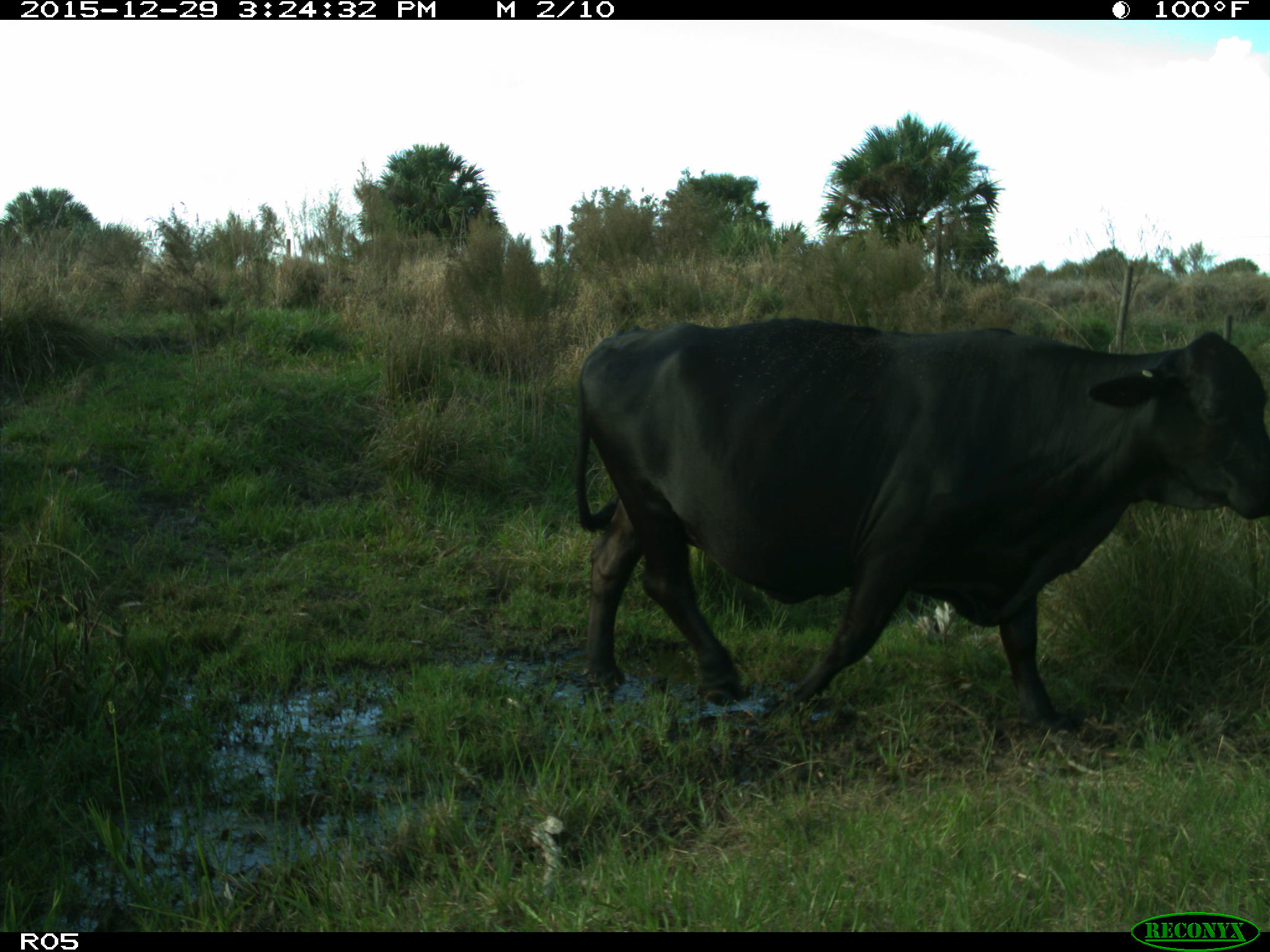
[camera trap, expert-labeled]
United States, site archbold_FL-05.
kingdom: Animalia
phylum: Chordata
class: Mammalia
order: Artiodactyla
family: Bovidae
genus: Bos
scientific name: Bos taurus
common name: domestic cow